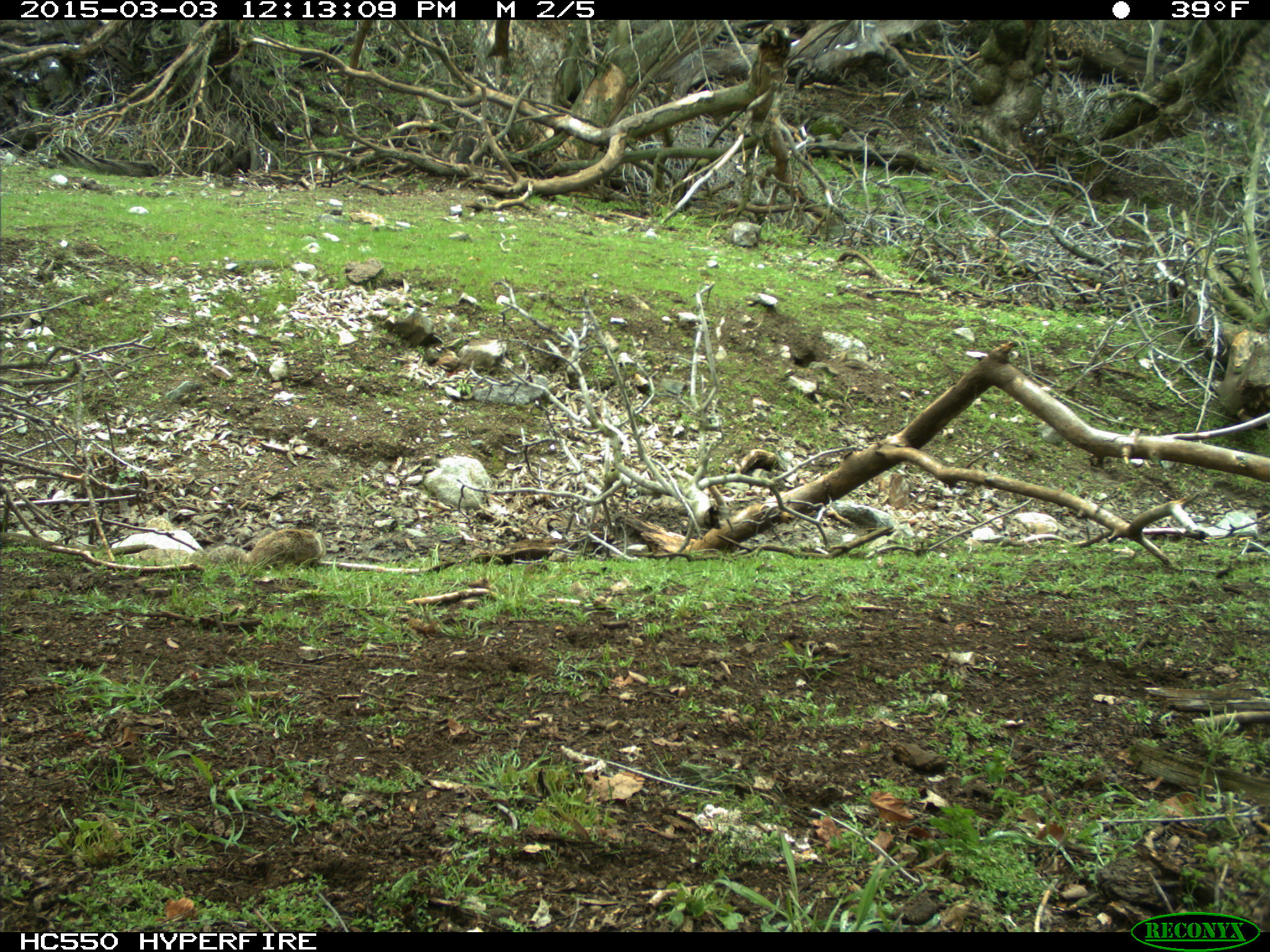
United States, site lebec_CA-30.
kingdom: Animalia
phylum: Chordata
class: Mammalia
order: Rodentia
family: Sciuridae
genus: Otospermophilus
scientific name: Otospermophilus beecheyi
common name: california ground squirrel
Otospermophilus beecheyi (california ground squirrel).